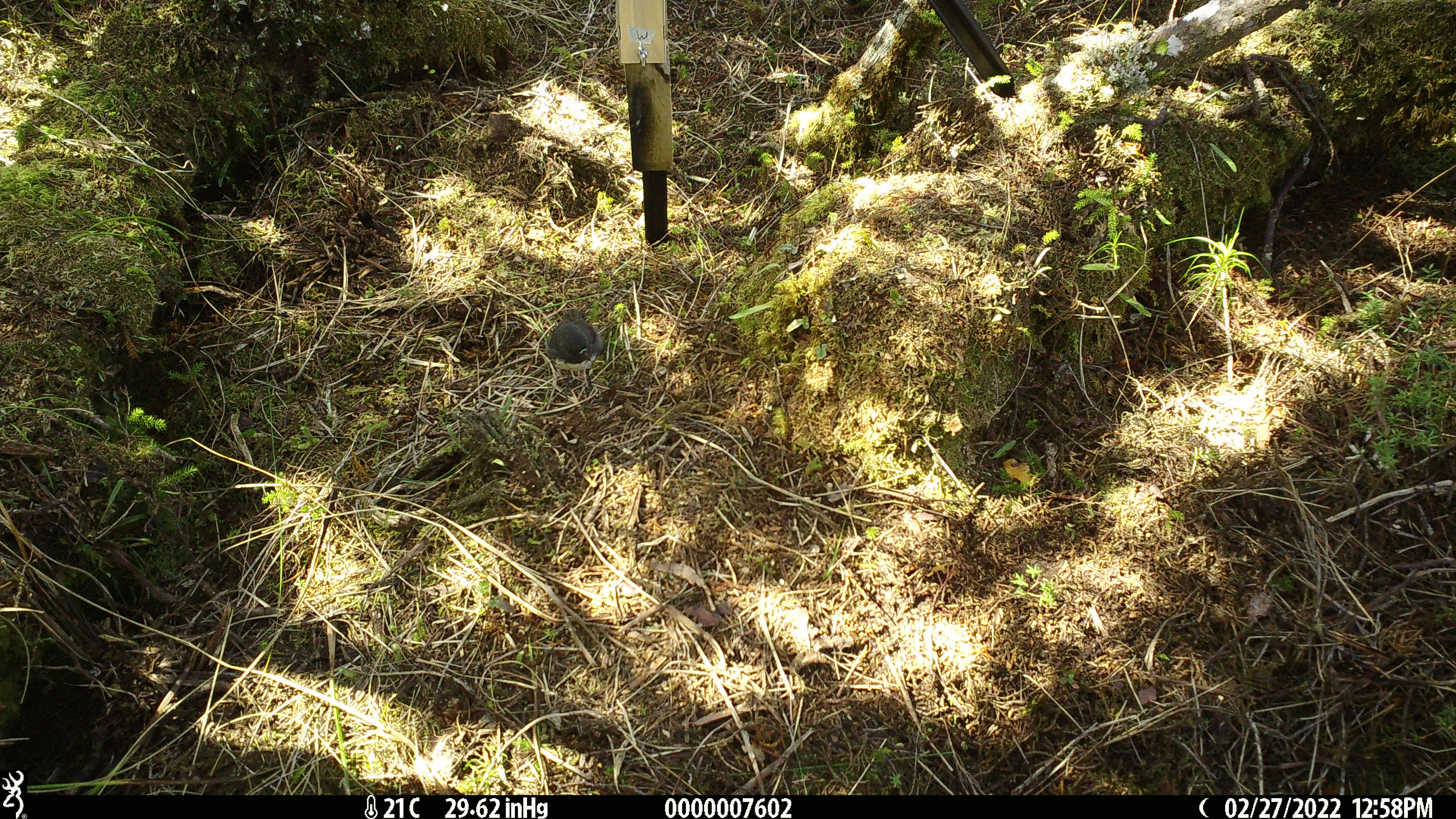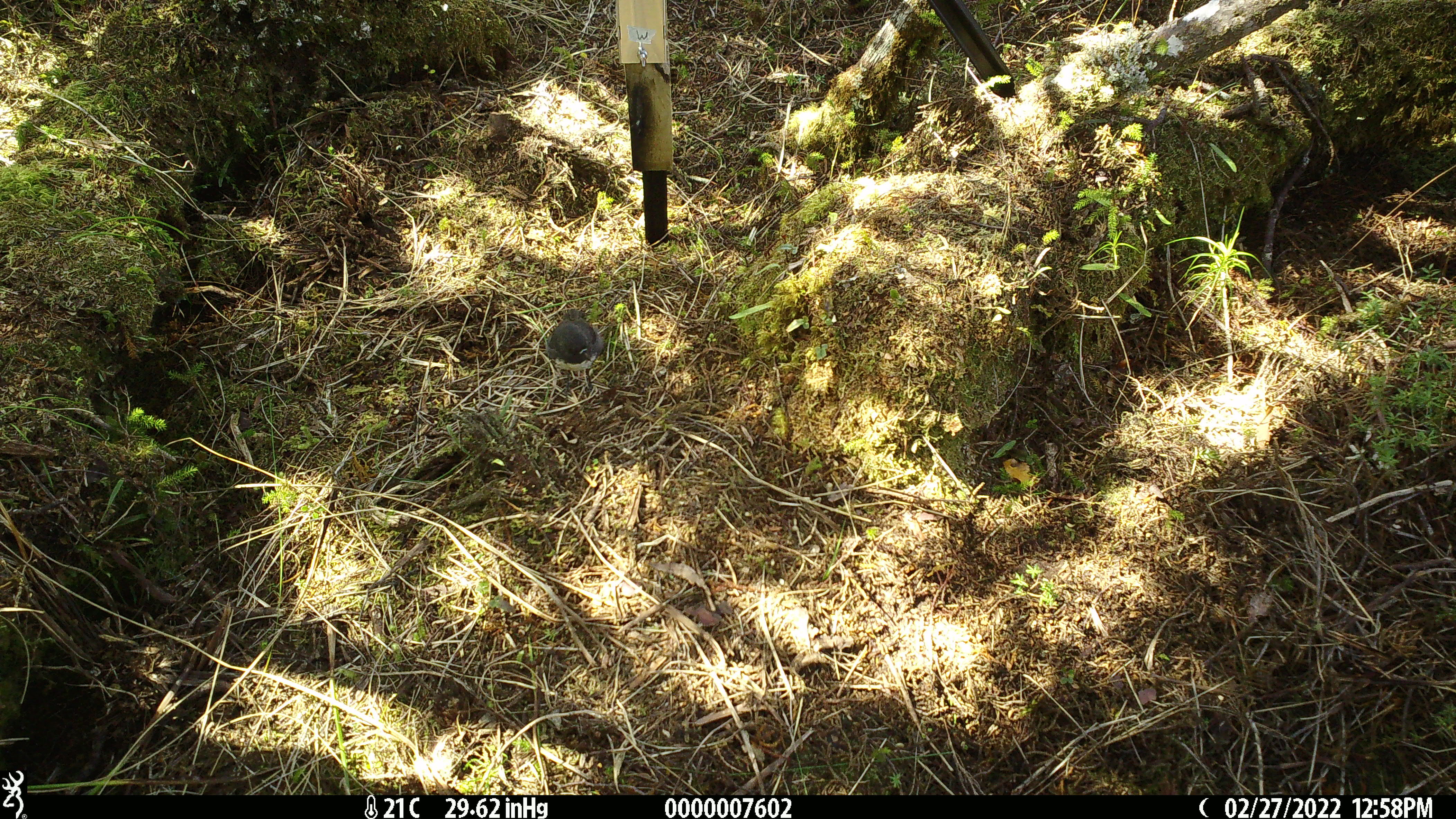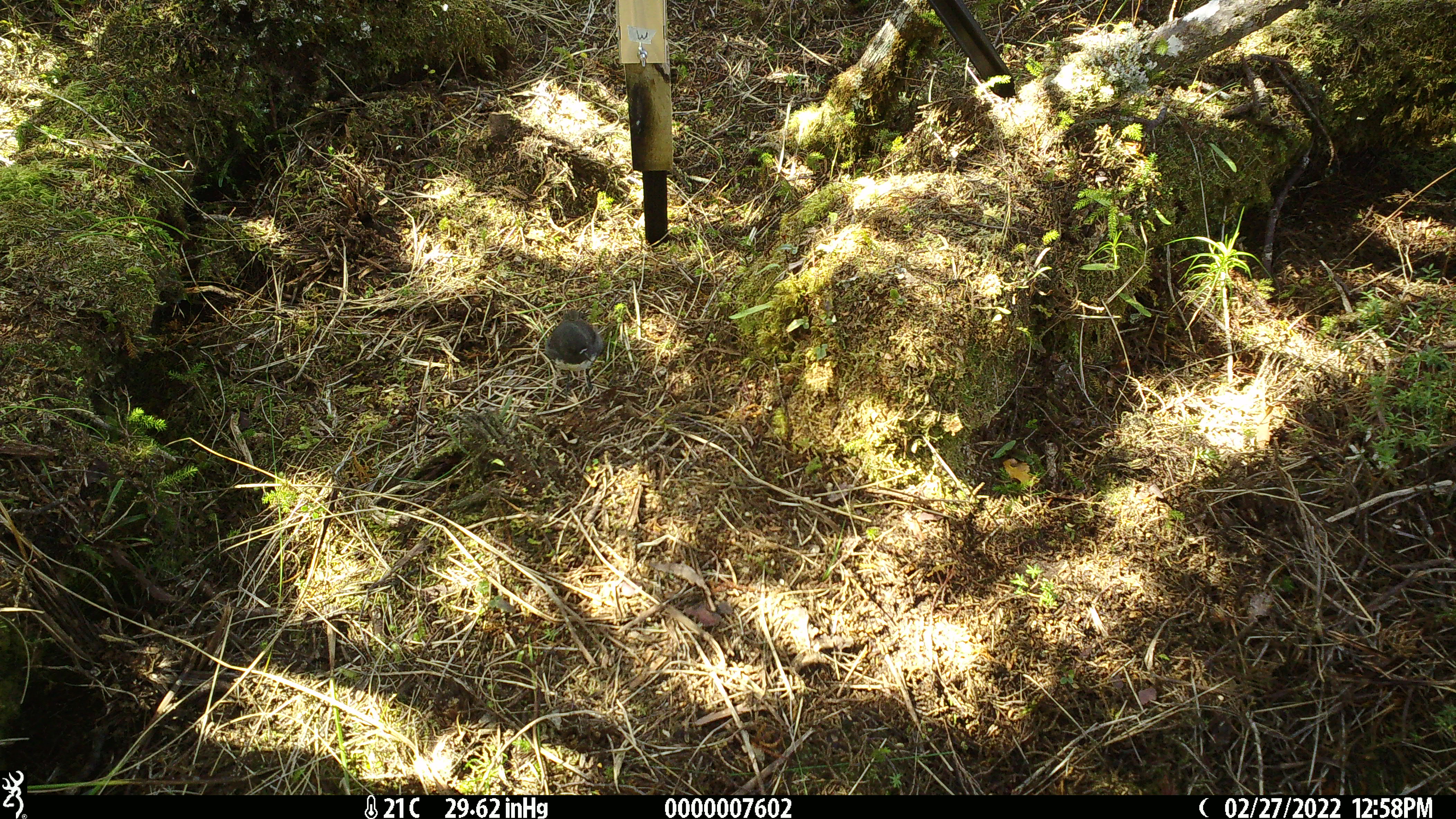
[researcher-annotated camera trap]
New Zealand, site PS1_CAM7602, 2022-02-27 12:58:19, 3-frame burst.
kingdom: Animalia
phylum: Chordata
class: Aves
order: Passeriformes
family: Petroicidae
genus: Petroica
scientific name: Petroica australis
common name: new zealand robin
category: robin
Robin (new zealand robin) (Petroica australis).